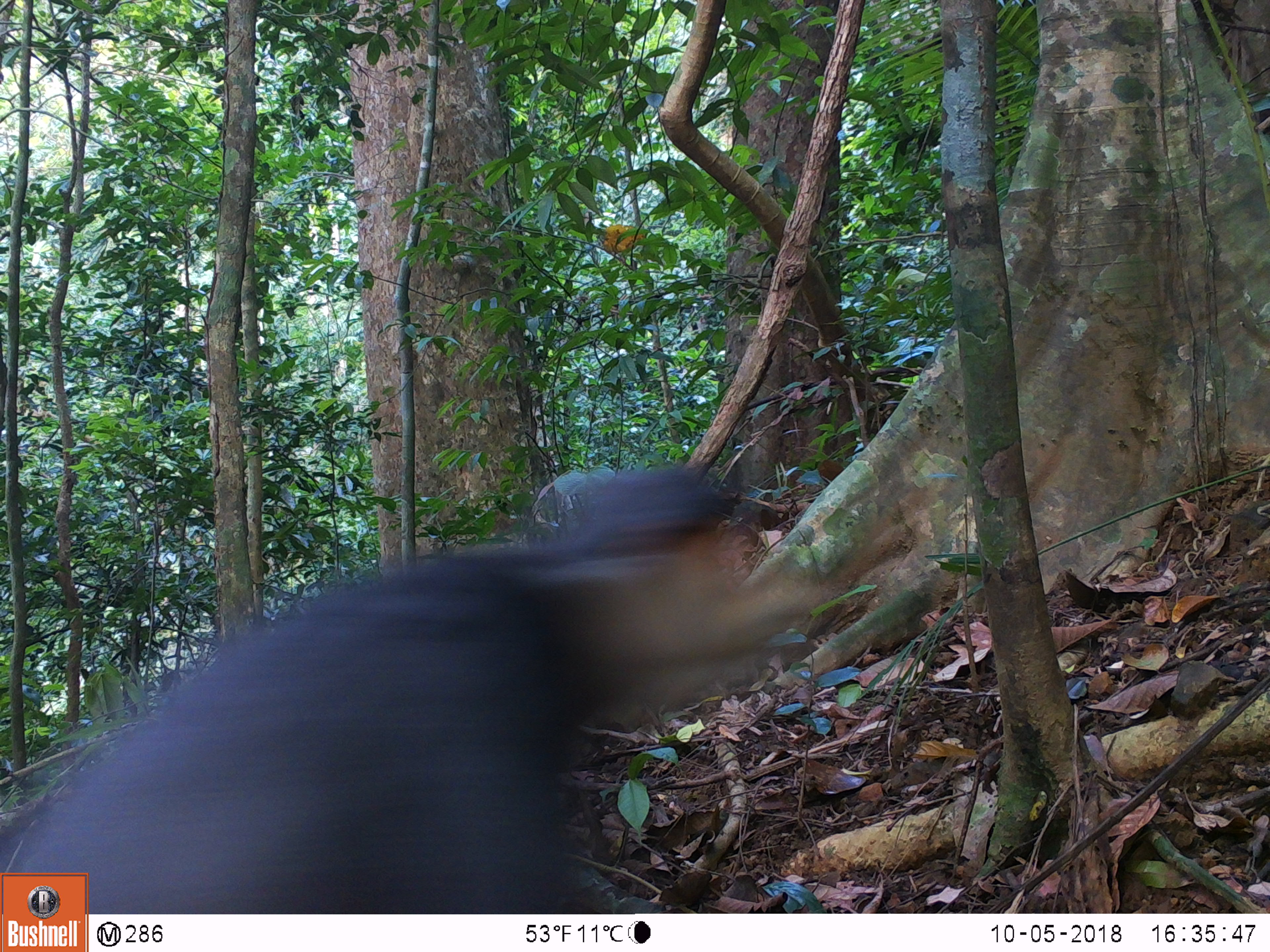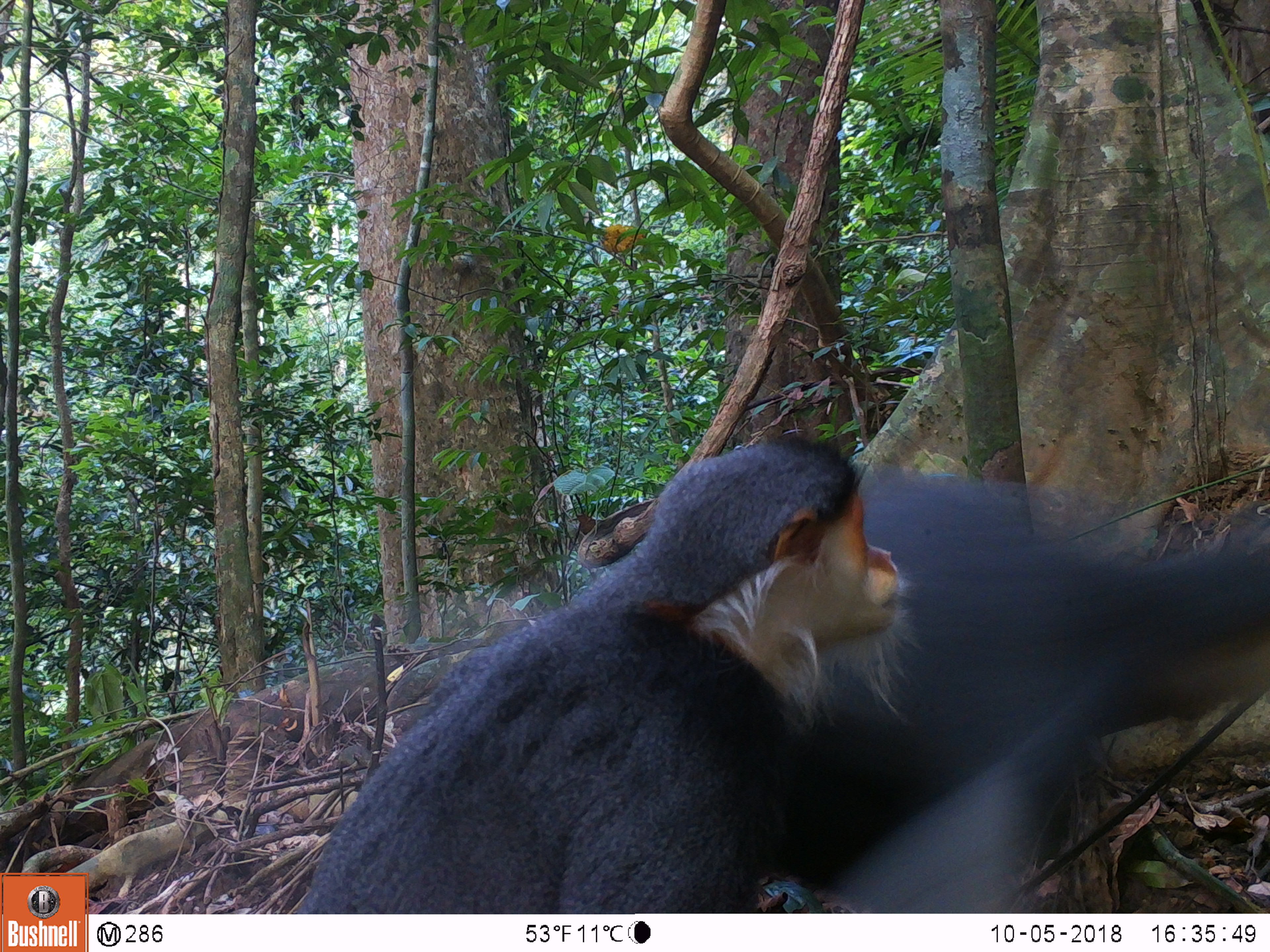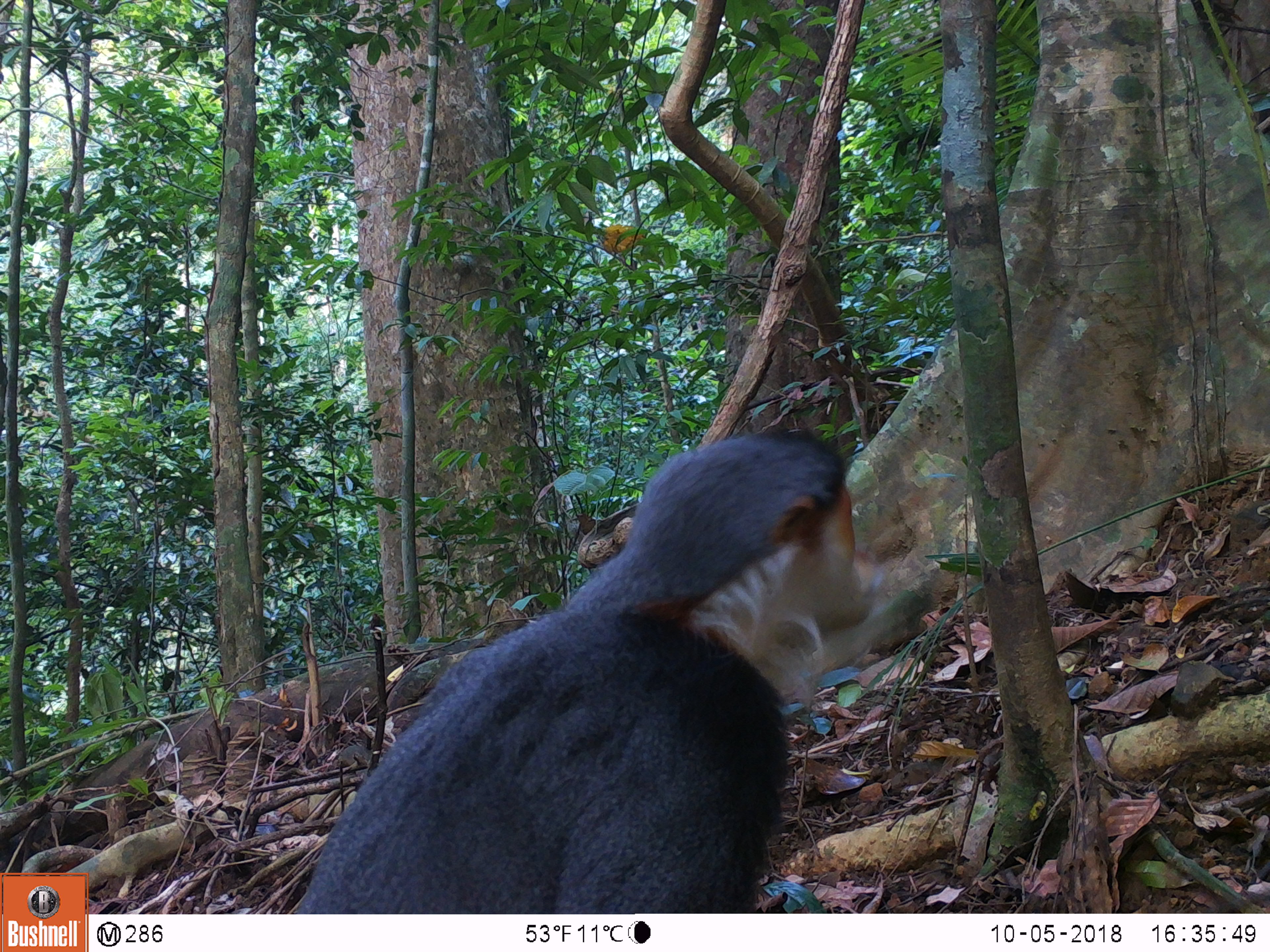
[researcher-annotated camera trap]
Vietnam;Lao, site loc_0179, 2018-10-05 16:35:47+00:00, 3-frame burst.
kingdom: Animalia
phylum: Chordata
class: Mammalia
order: Primates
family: Cercopithecidae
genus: Pygathrix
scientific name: Pygathrix nemaeus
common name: red-shanked douc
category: red shanked douc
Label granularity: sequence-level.